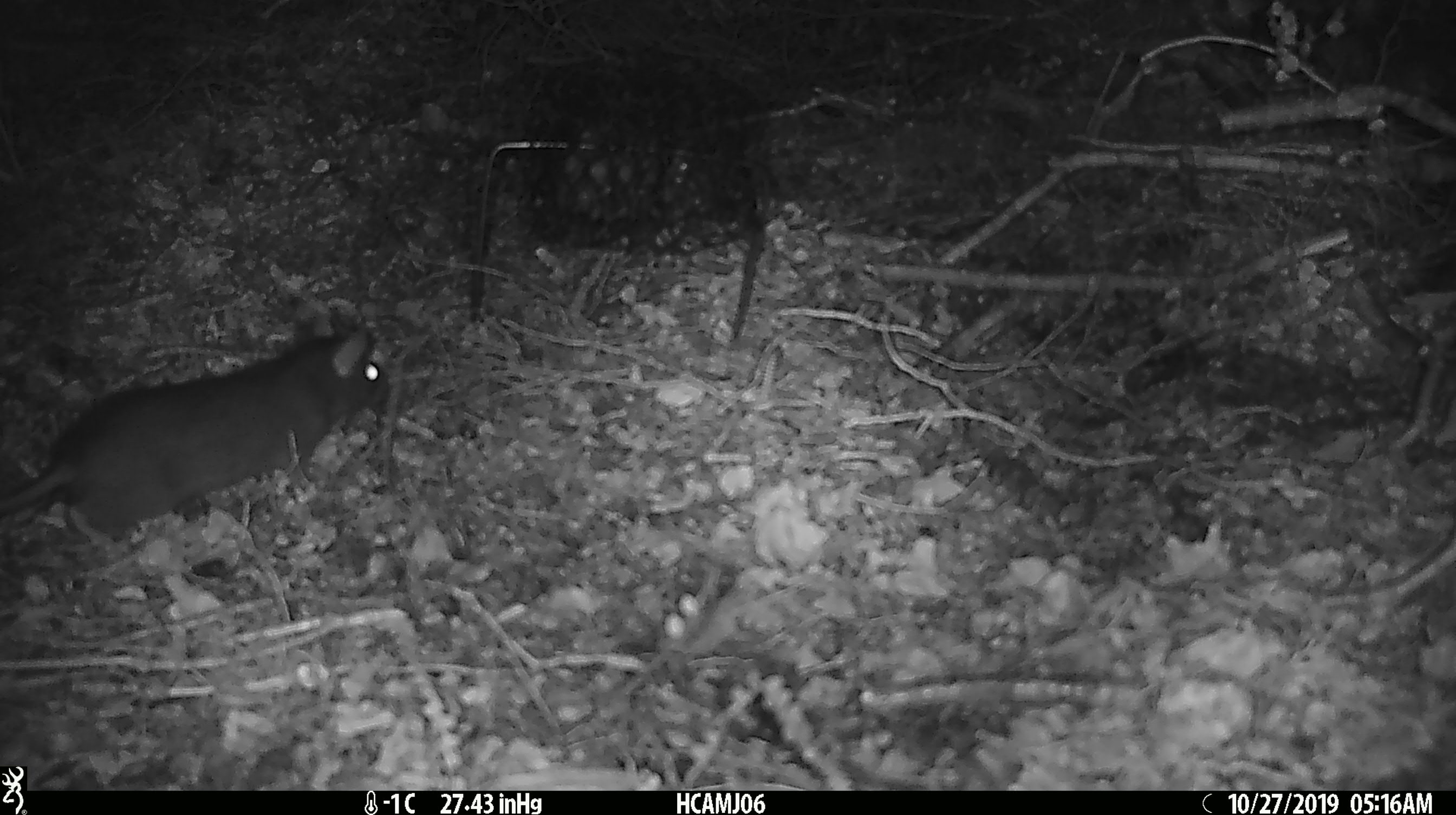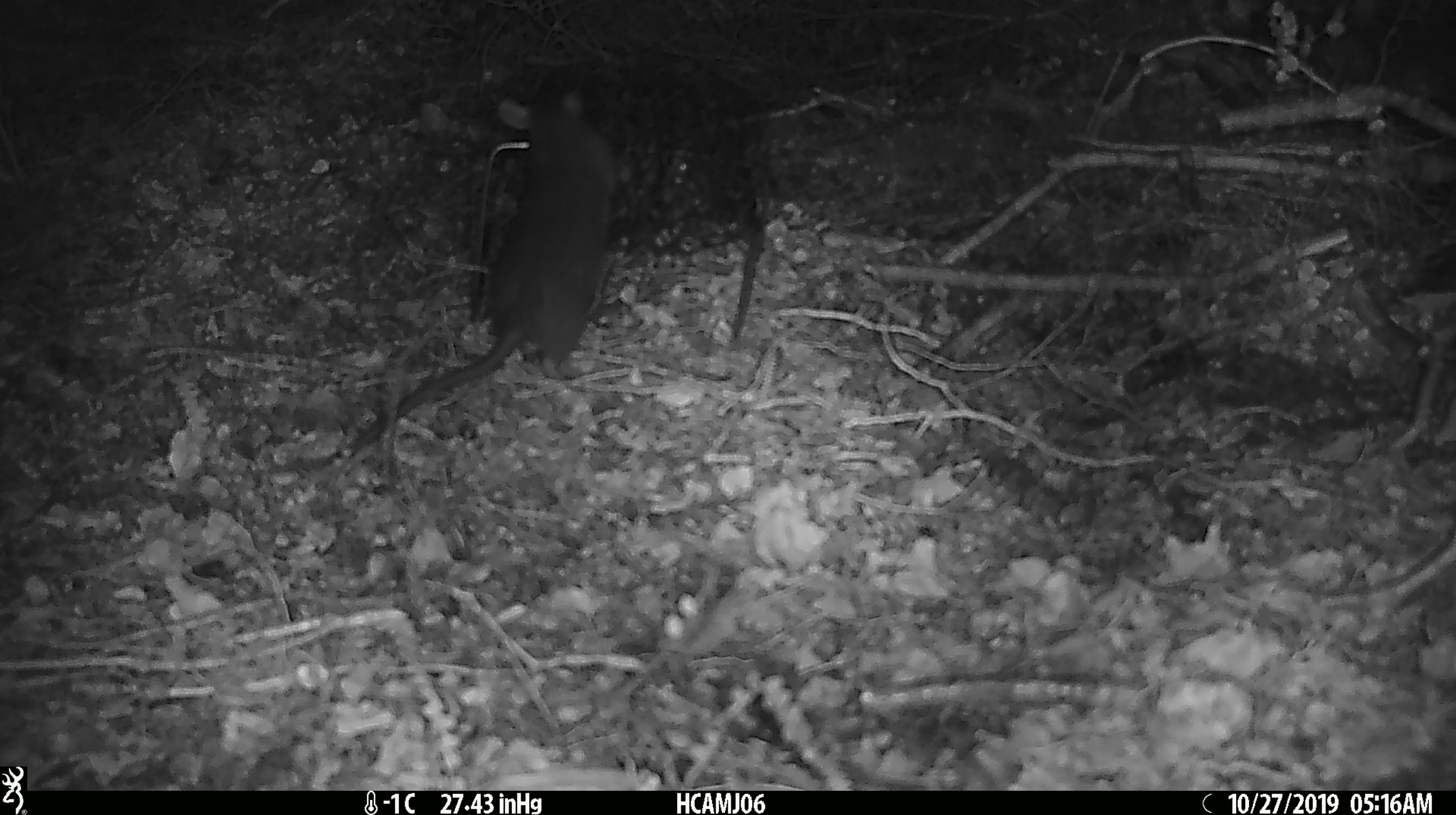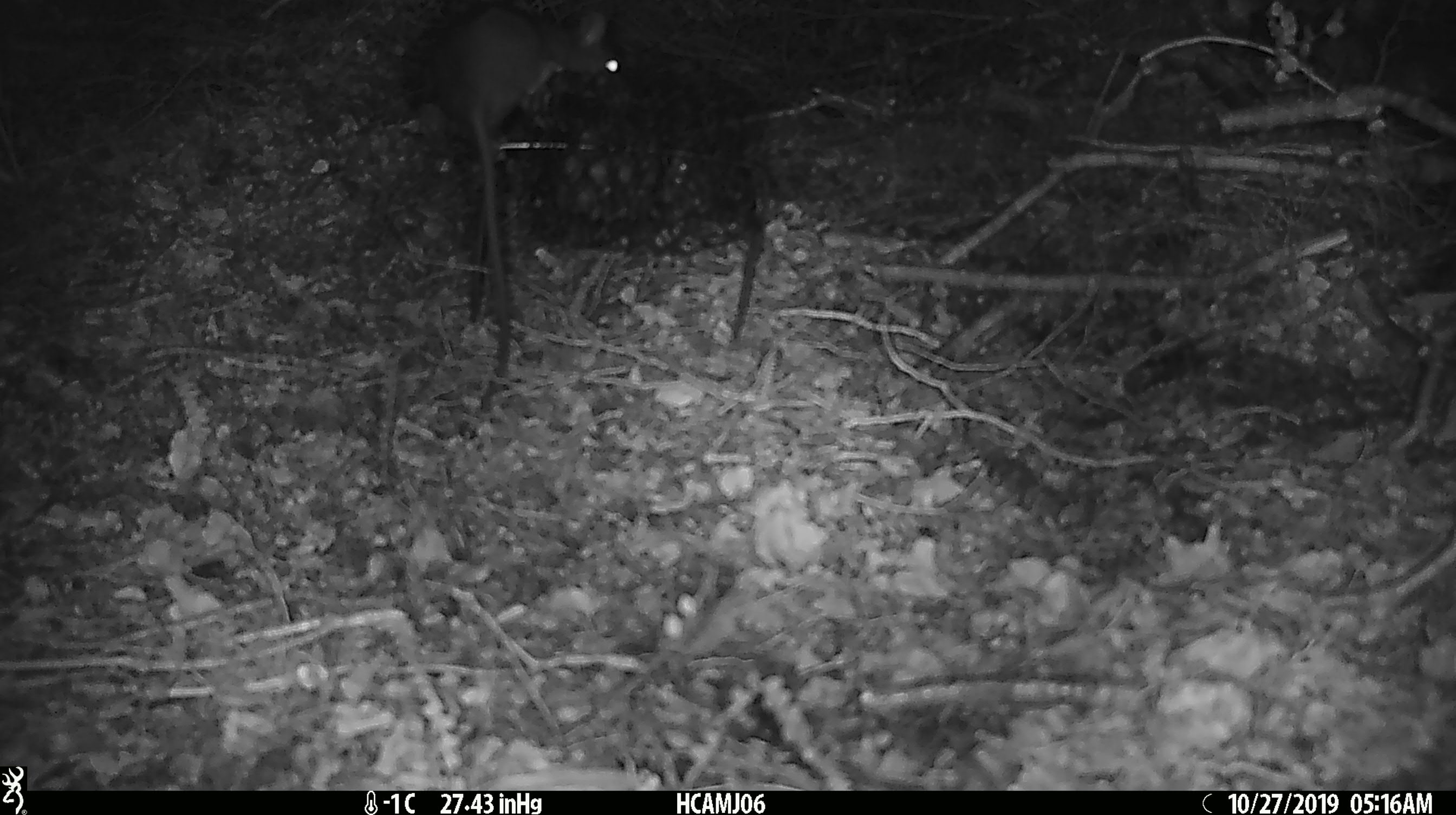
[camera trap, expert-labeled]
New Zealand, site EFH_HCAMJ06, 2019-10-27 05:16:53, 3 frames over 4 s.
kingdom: Animalia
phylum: Chordata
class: Mammalia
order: Rodentia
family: Muridae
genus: Rattus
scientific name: Rattus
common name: rat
Rat (Rattus).